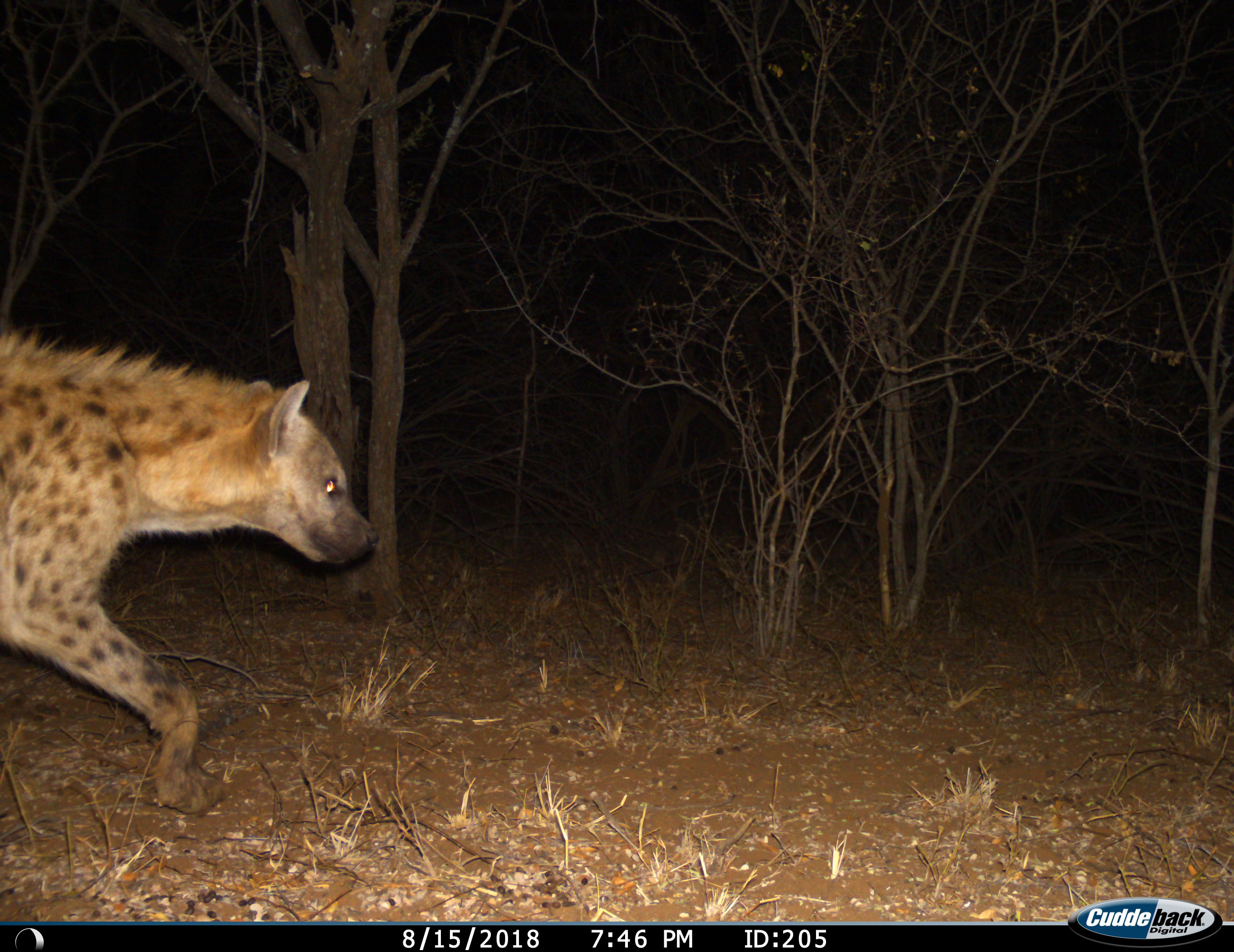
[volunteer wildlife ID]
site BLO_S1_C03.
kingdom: Animalia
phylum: Chordata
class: Mammalia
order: Carnivora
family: Hyaenidae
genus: Crocuta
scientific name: Crocuta crocuta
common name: spotted hyena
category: hyenaspotted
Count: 1.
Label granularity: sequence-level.